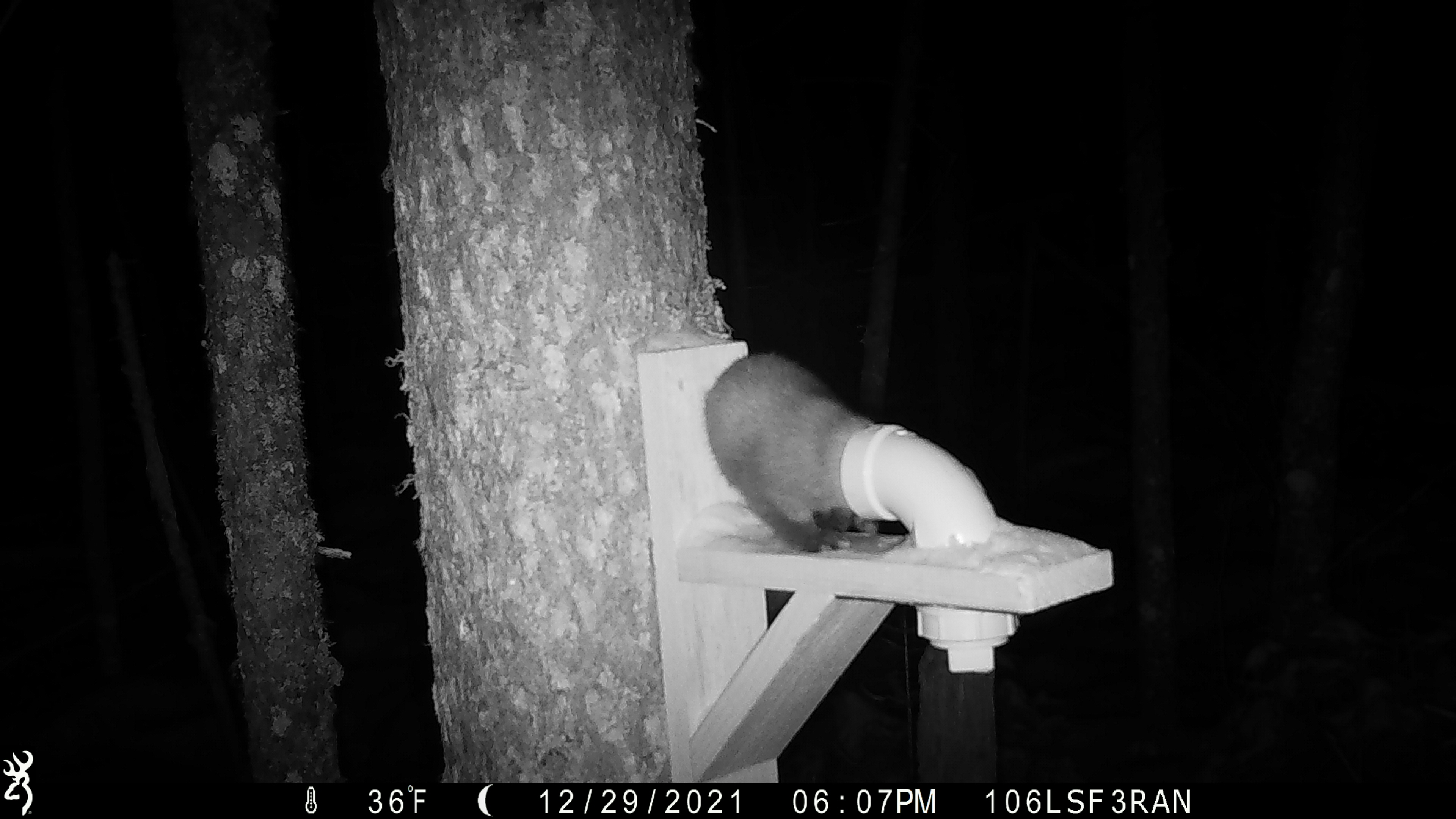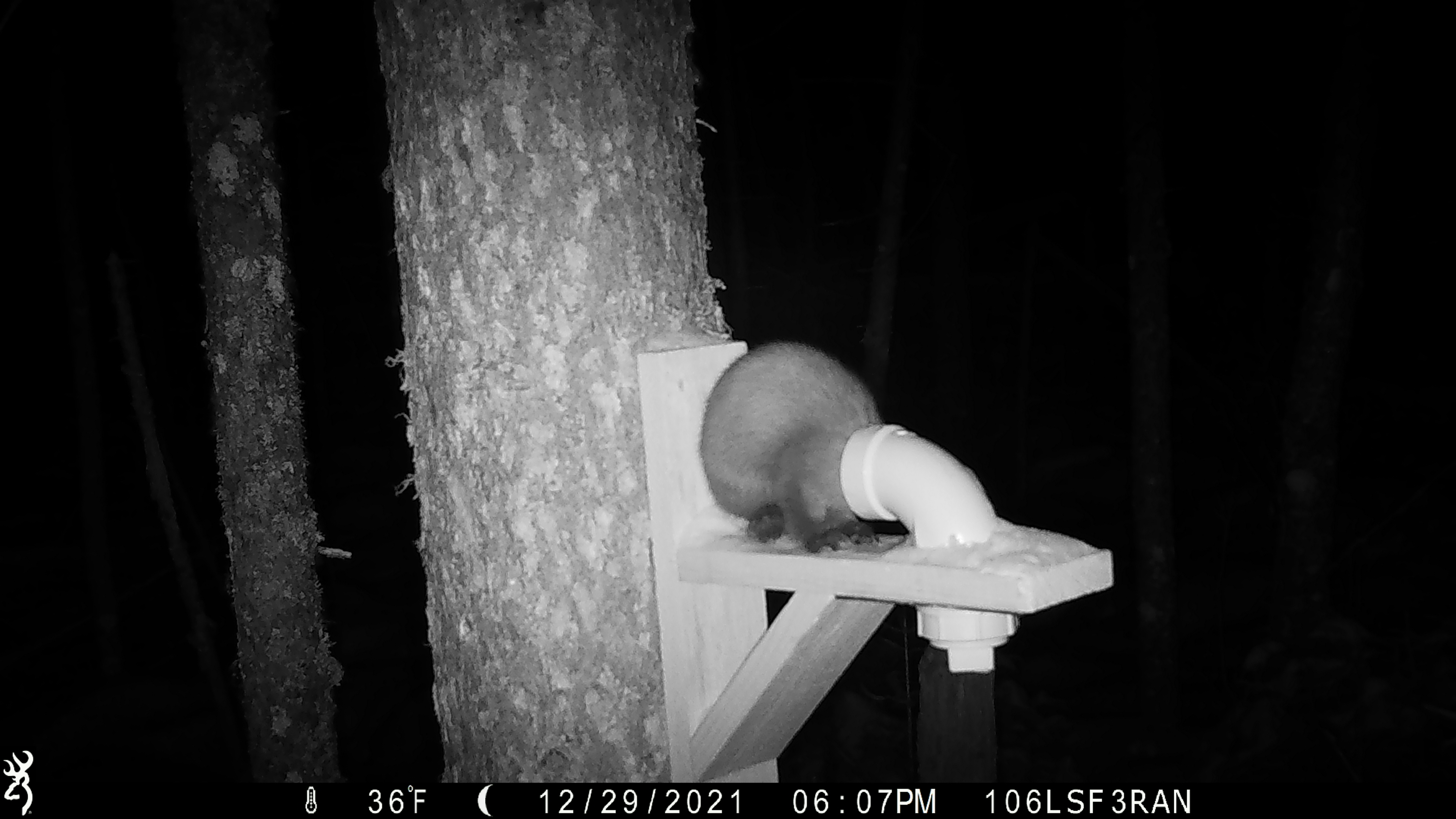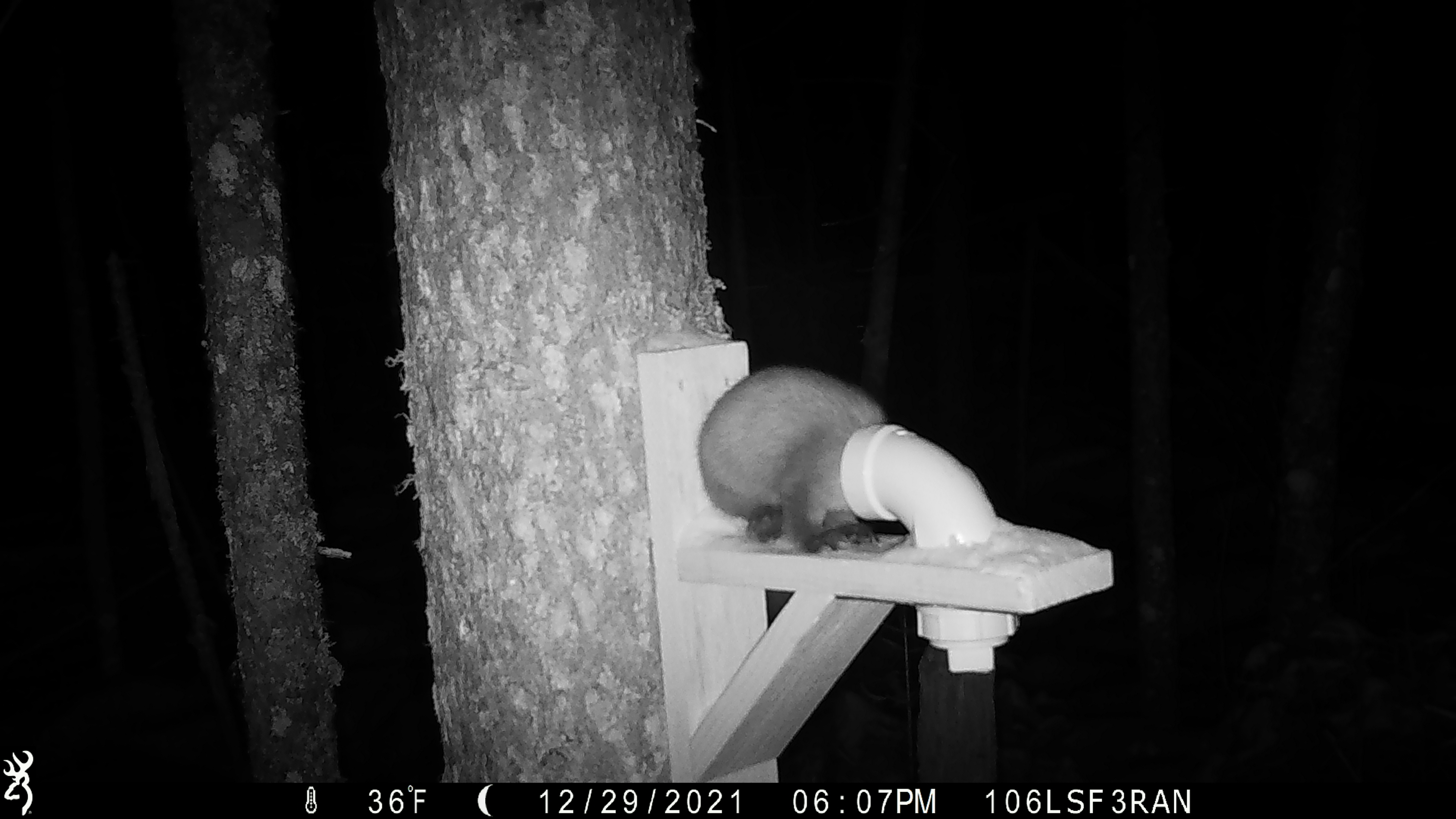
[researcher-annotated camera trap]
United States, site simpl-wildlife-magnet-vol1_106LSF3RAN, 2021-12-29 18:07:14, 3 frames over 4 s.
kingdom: Animalia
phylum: Chordata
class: Mammalia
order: Carnivora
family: Mustelidae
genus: Martes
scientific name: Martes americana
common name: american marten